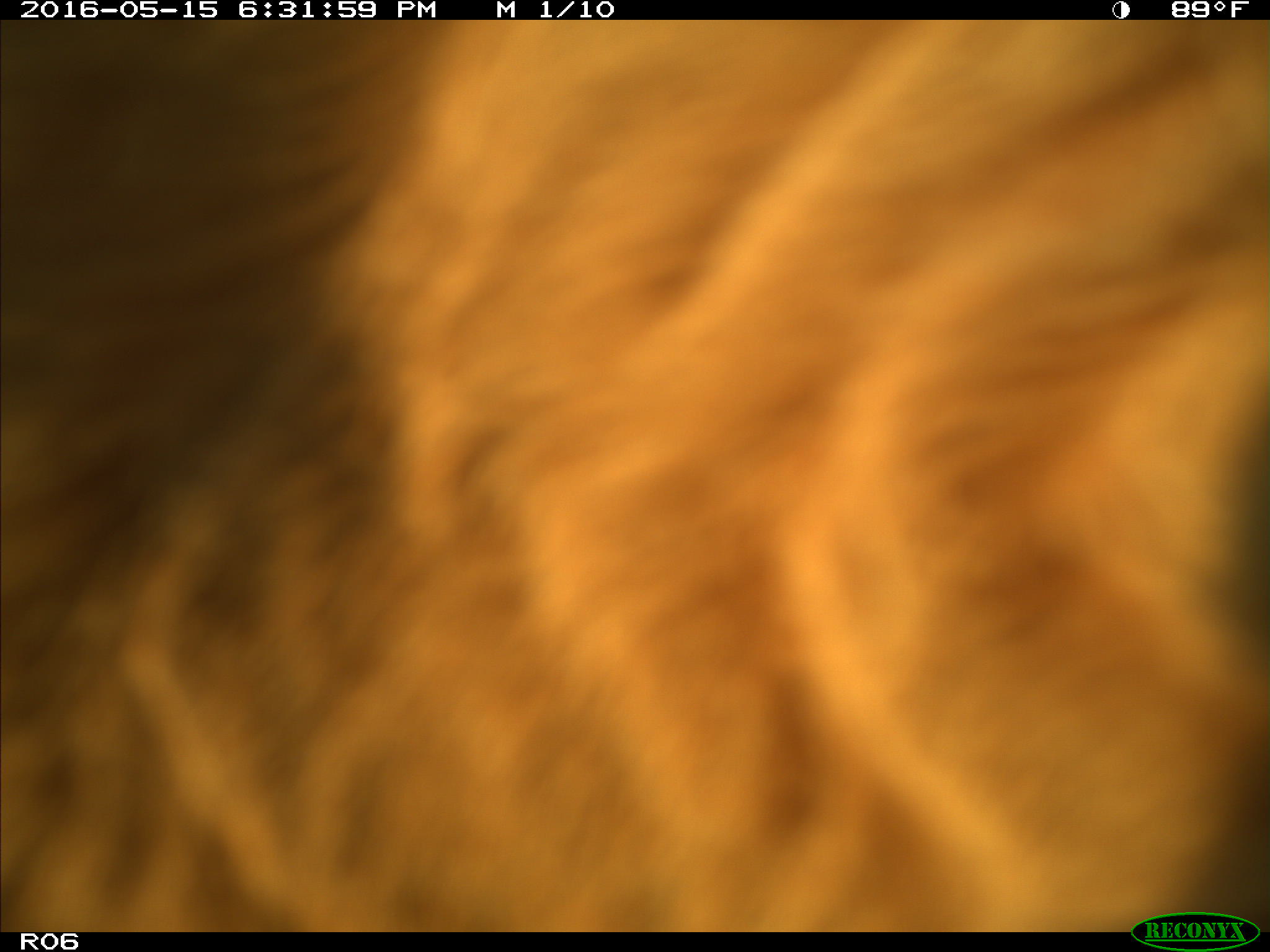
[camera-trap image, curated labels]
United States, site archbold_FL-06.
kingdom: Animalia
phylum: Chordata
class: Mammalia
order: Artiodactyla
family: Bovidae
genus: Bos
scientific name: Bos taurus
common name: domestic cow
Bos taurus (domestic cow).